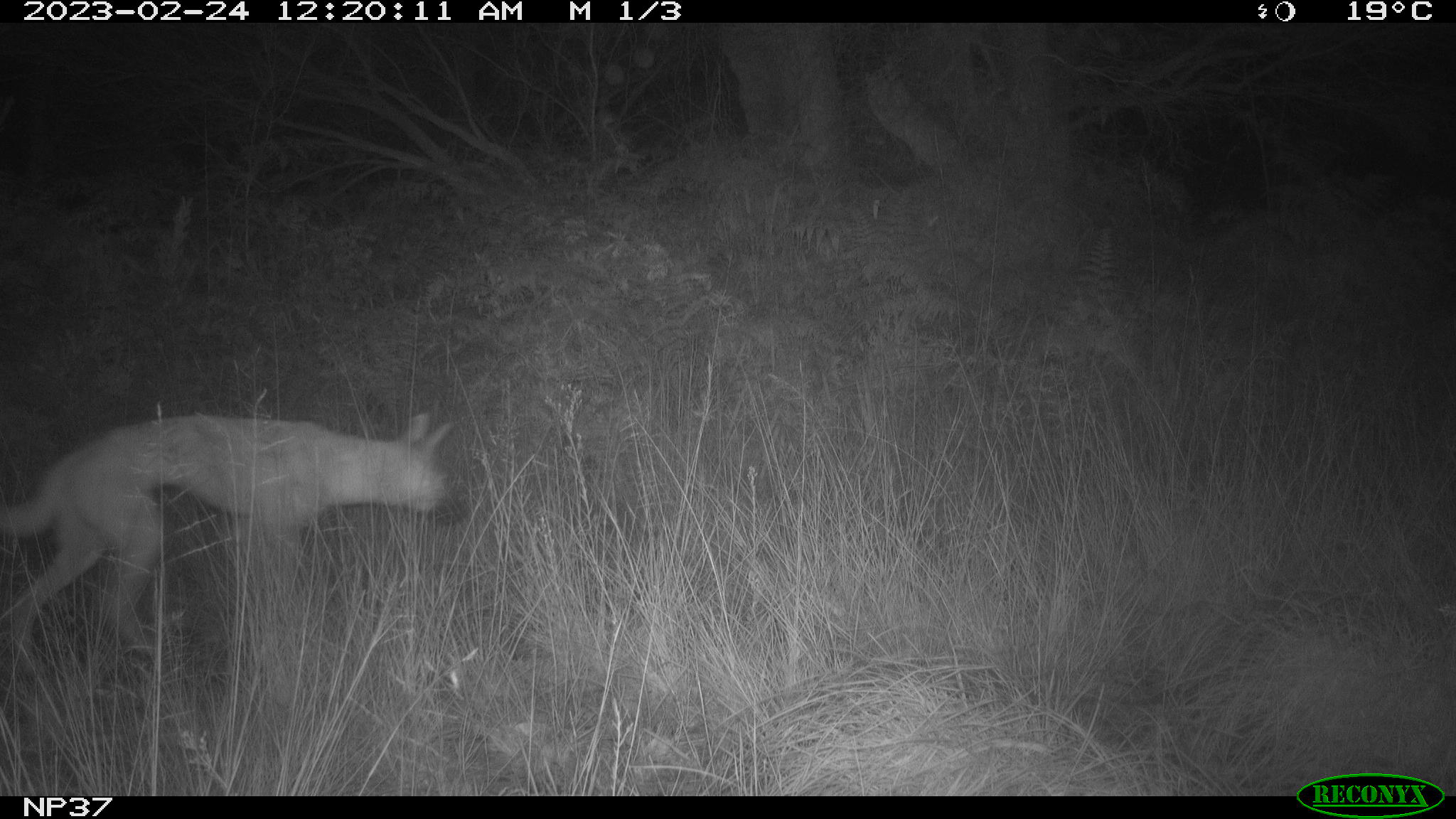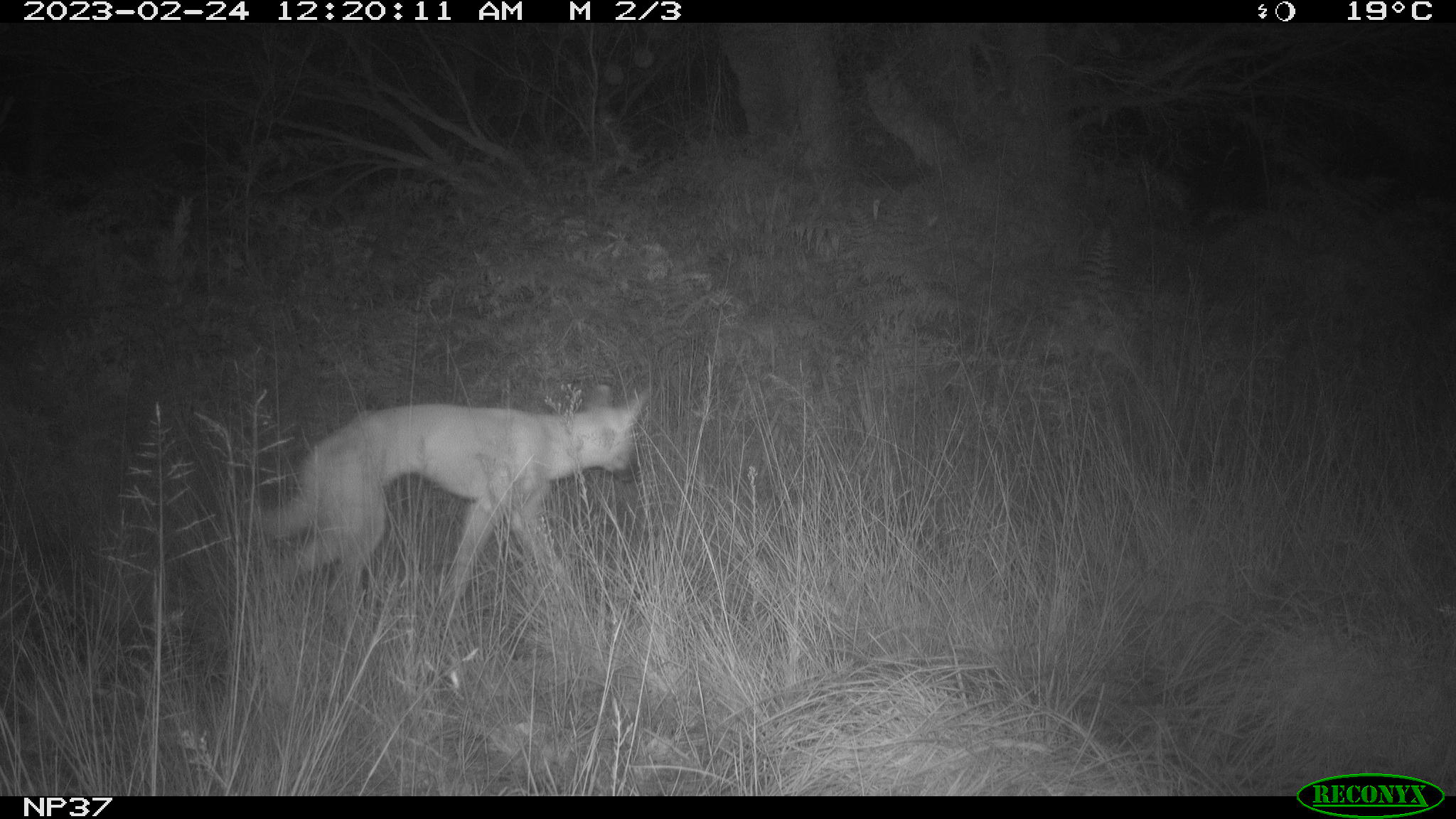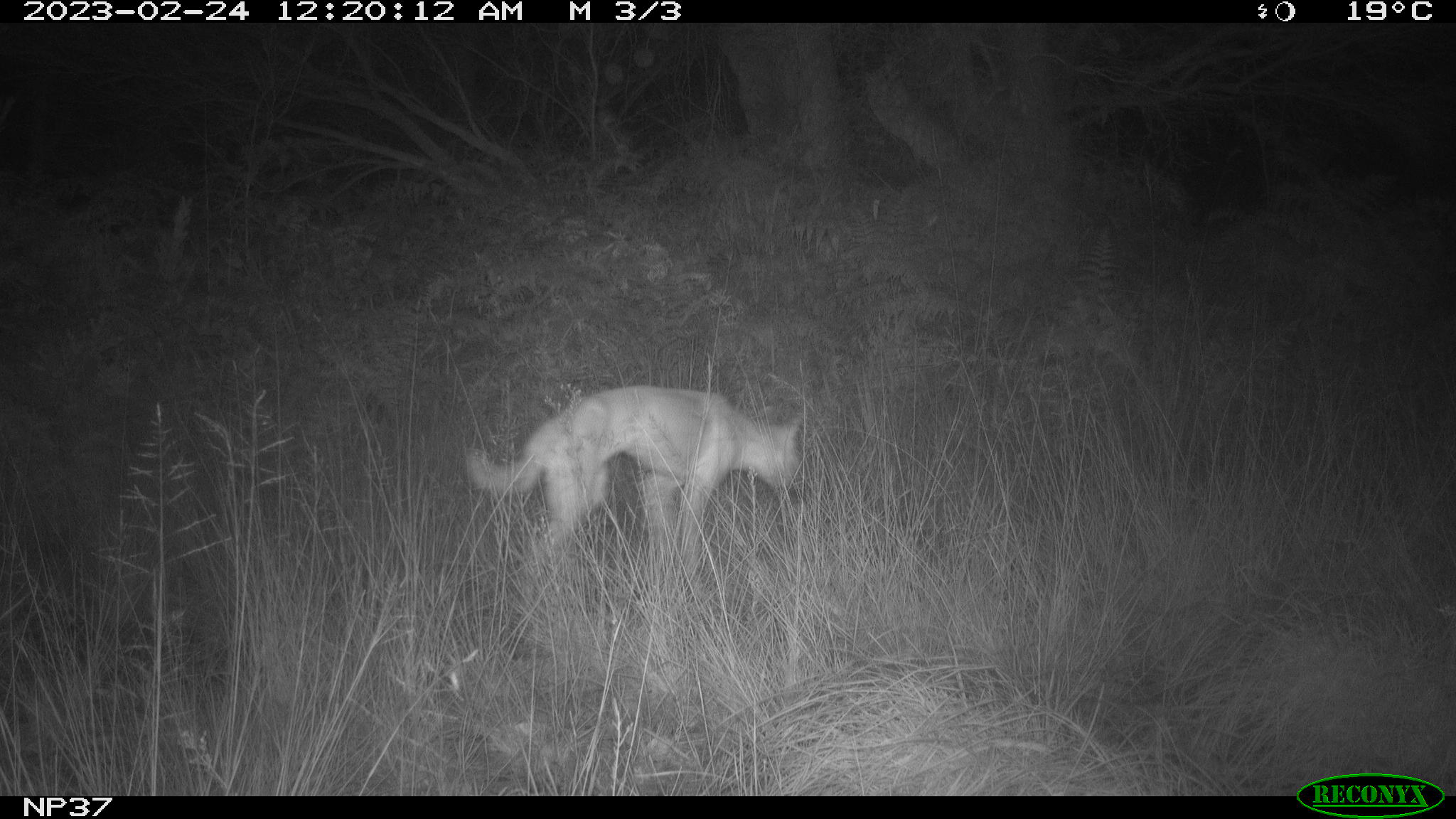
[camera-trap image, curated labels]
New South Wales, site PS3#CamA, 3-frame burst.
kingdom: Animalia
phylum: Chordata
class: Mammalia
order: Carnivora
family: Canidae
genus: Canis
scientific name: Canis familiaris dingo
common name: dingo